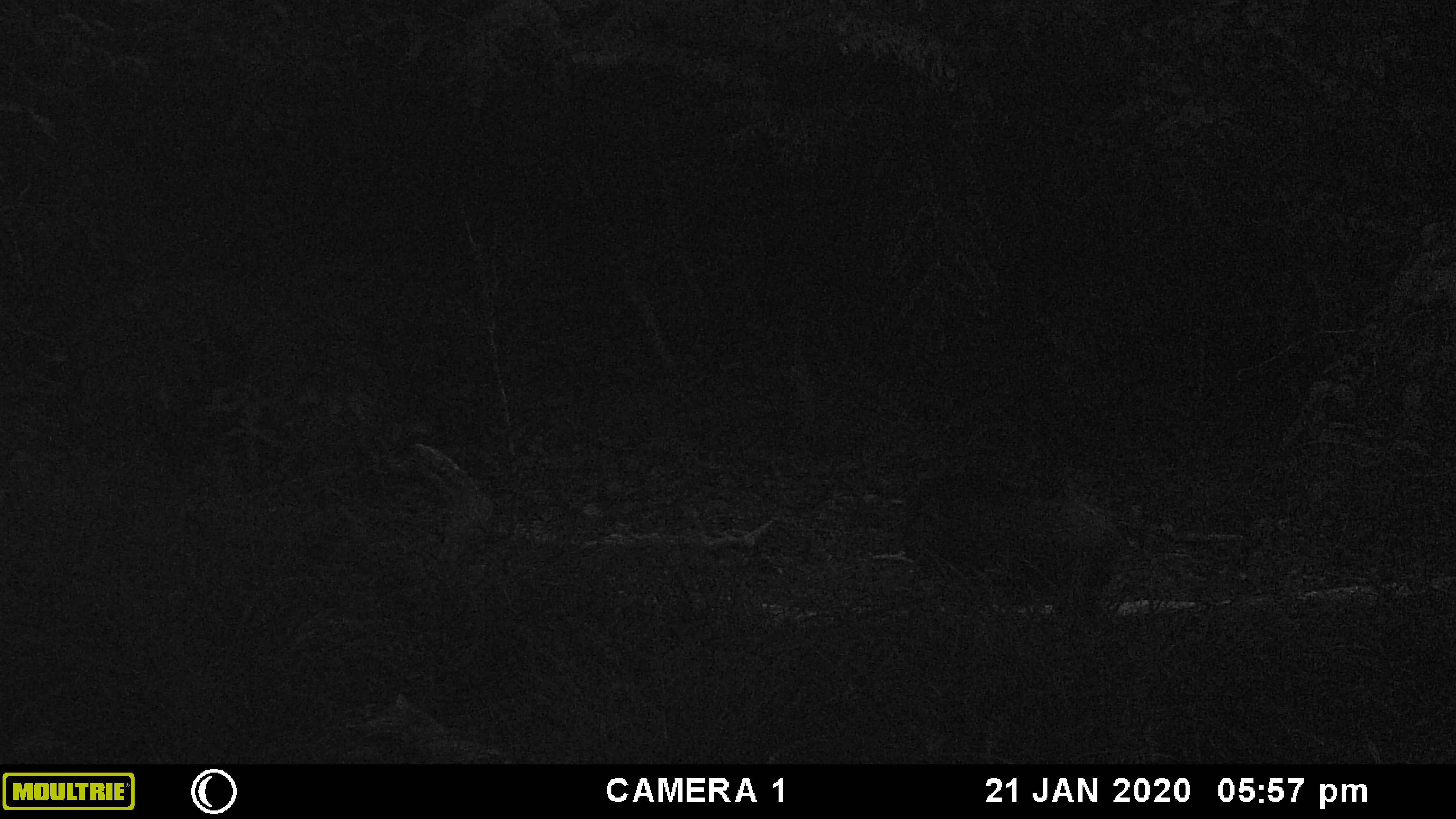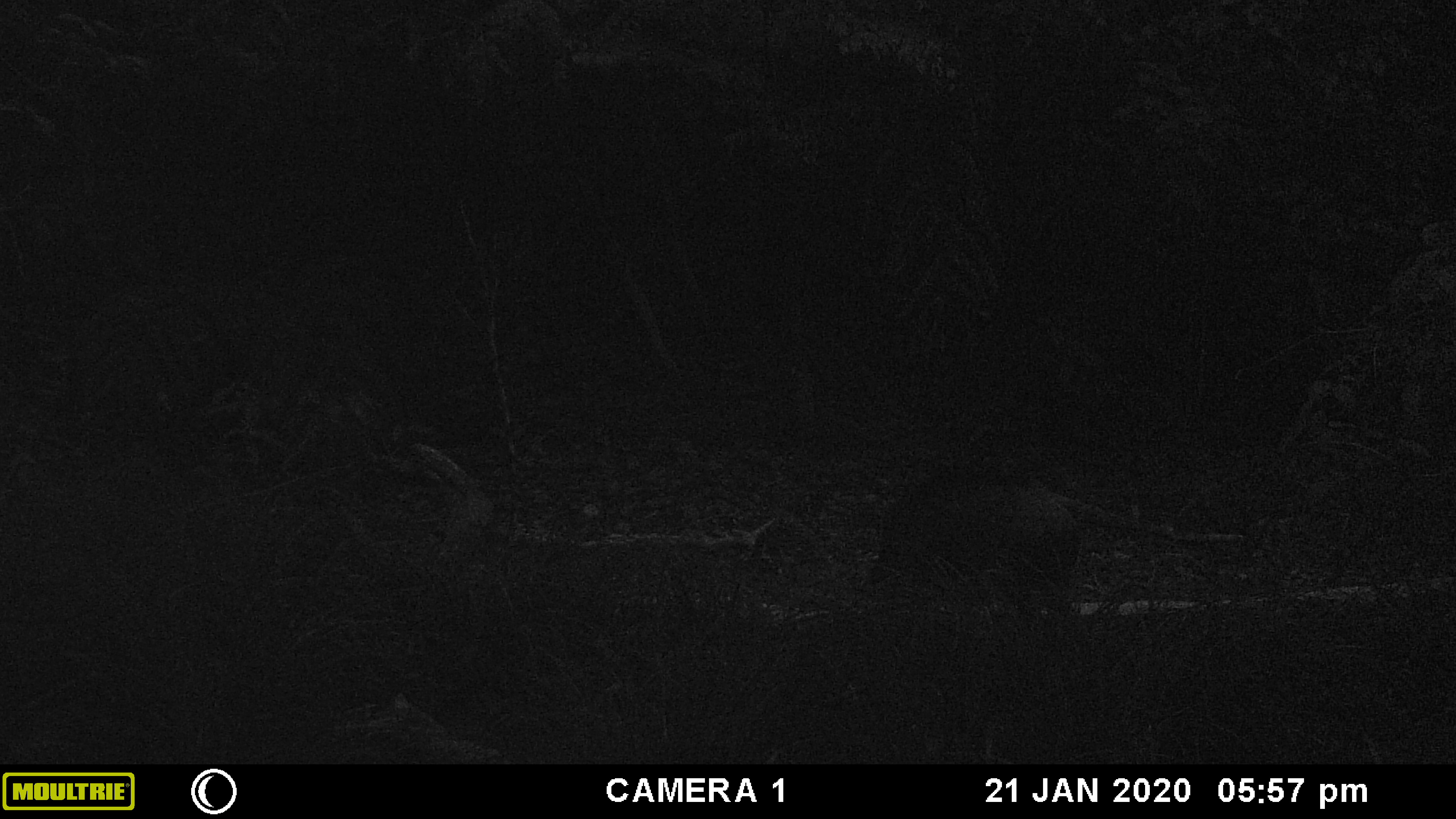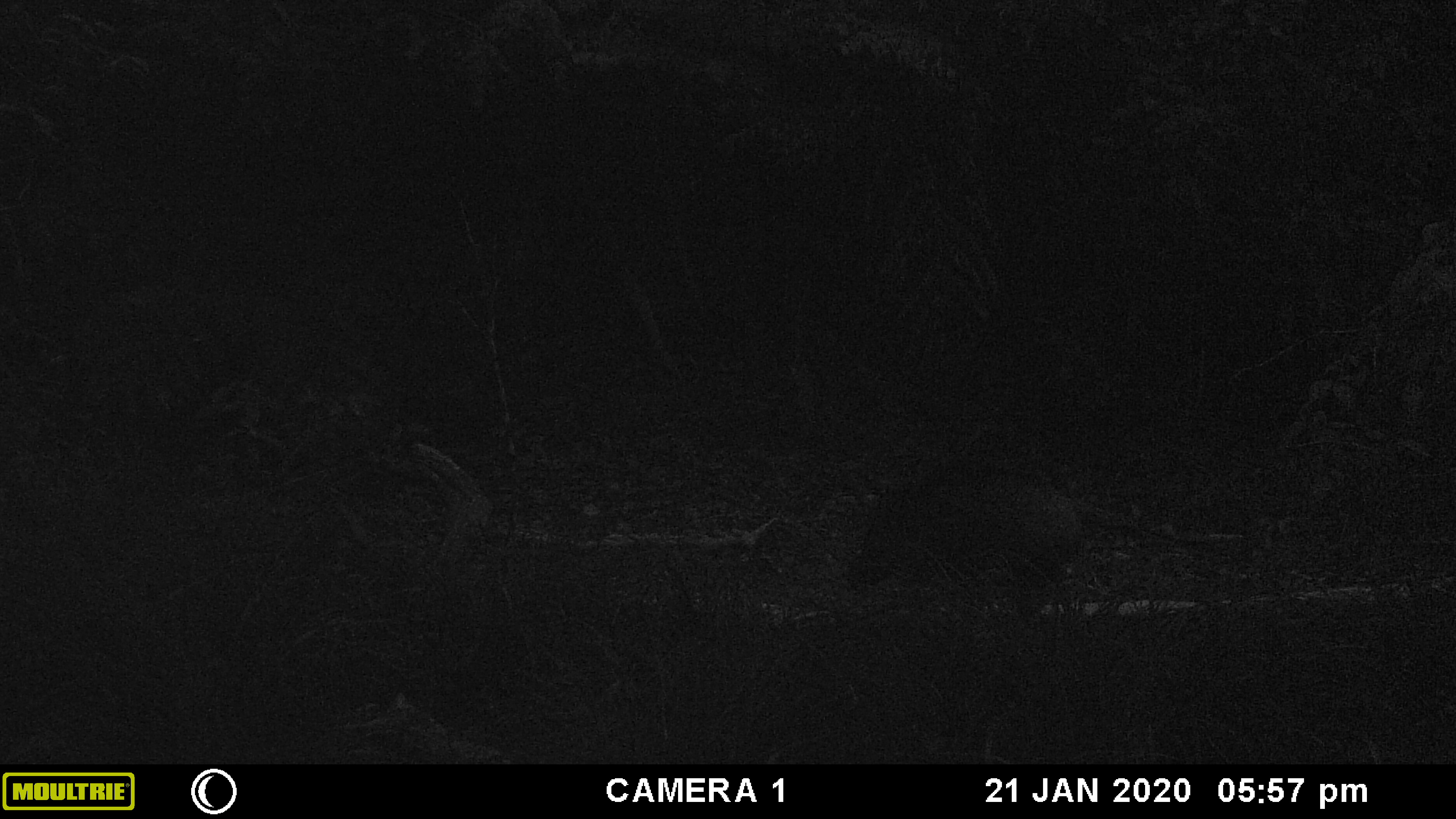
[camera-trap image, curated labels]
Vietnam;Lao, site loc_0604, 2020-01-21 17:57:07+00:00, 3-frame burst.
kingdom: Animalia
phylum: Chordata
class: Mammalia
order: Artiodactyla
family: Suidae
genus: Sus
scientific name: Sus scrofa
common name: eurasian wild pig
Eurasian wild pig (Sus scrofa). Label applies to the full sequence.